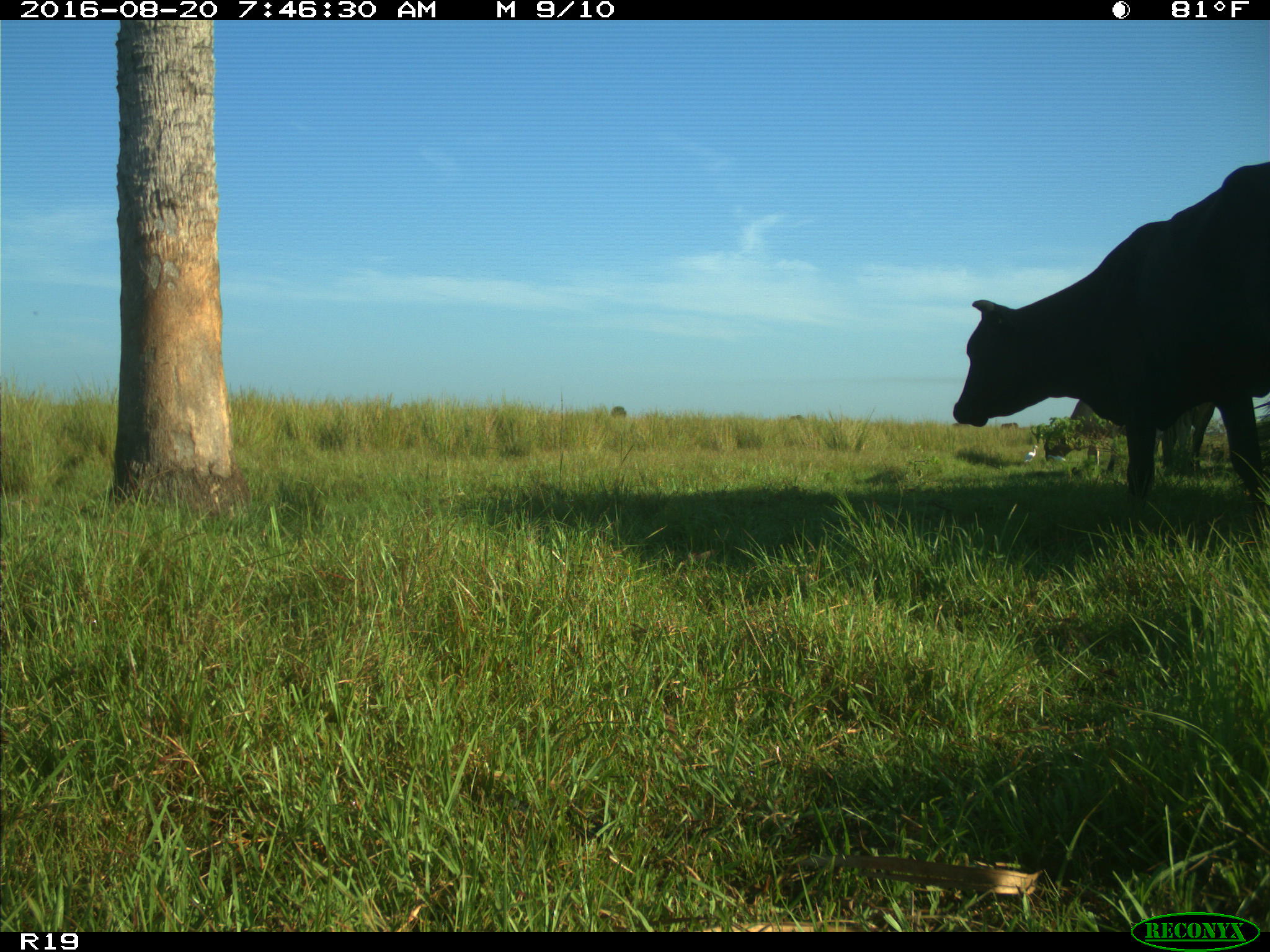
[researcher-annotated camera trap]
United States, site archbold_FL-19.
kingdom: Animalia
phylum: Chordata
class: Mammalia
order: Artiodactyla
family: Bovidae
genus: Bos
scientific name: Bos taurus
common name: domestic cow